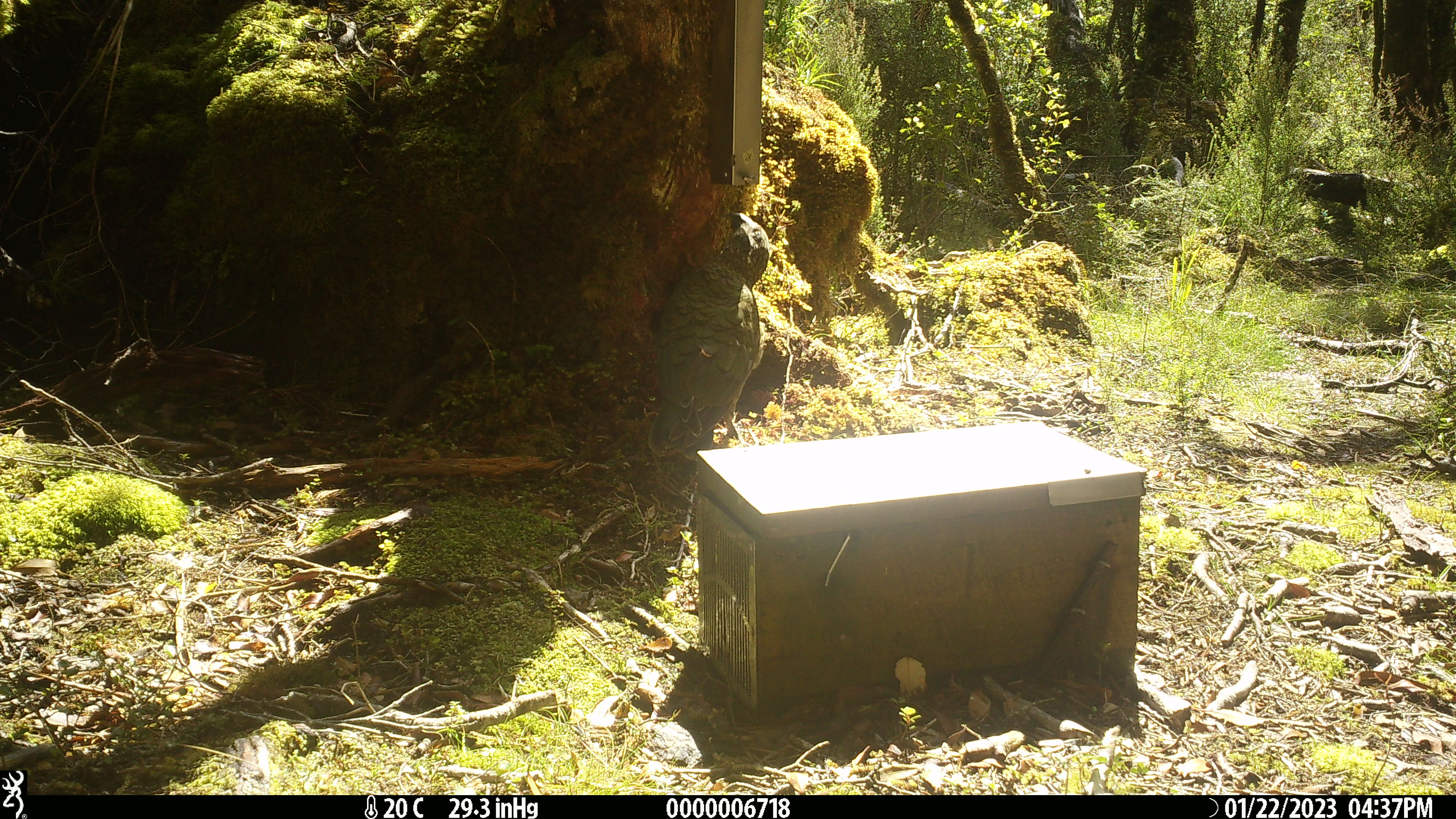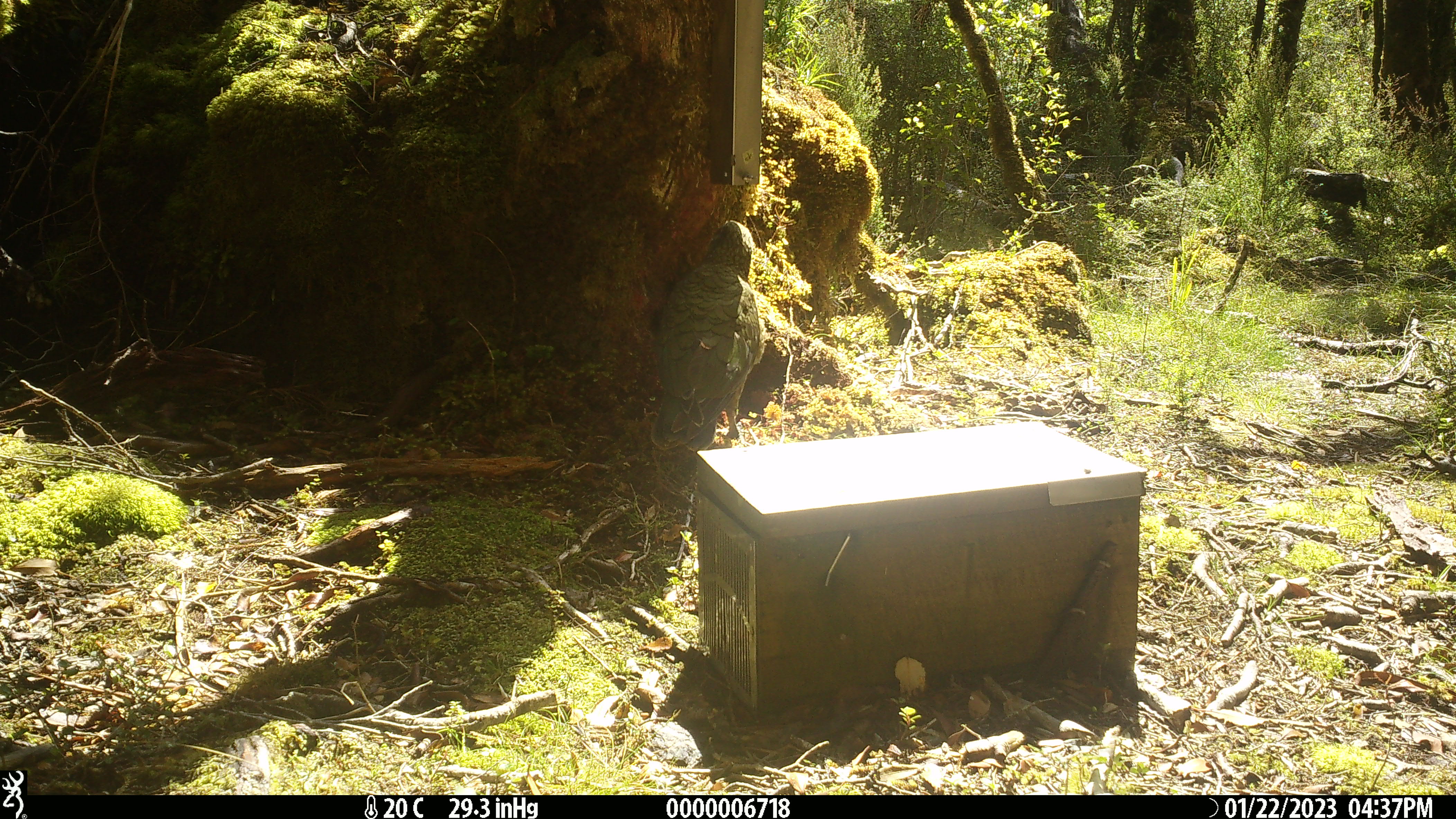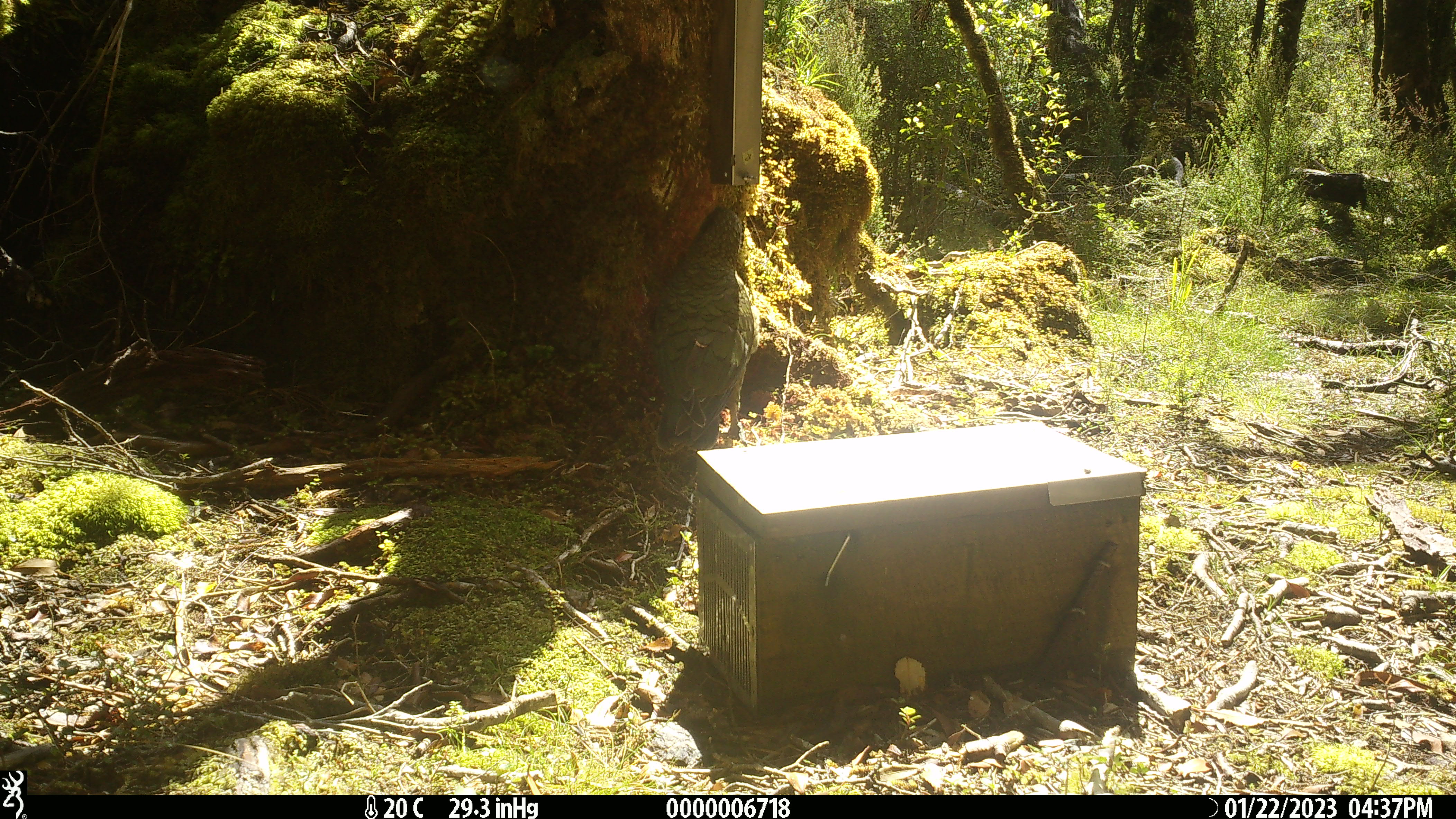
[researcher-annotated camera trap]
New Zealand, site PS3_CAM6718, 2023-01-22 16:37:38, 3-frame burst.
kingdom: Animalia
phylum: Chordata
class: Aves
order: Psittaciformes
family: Strigopidae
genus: Nestor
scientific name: Nestor notabilis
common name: kea